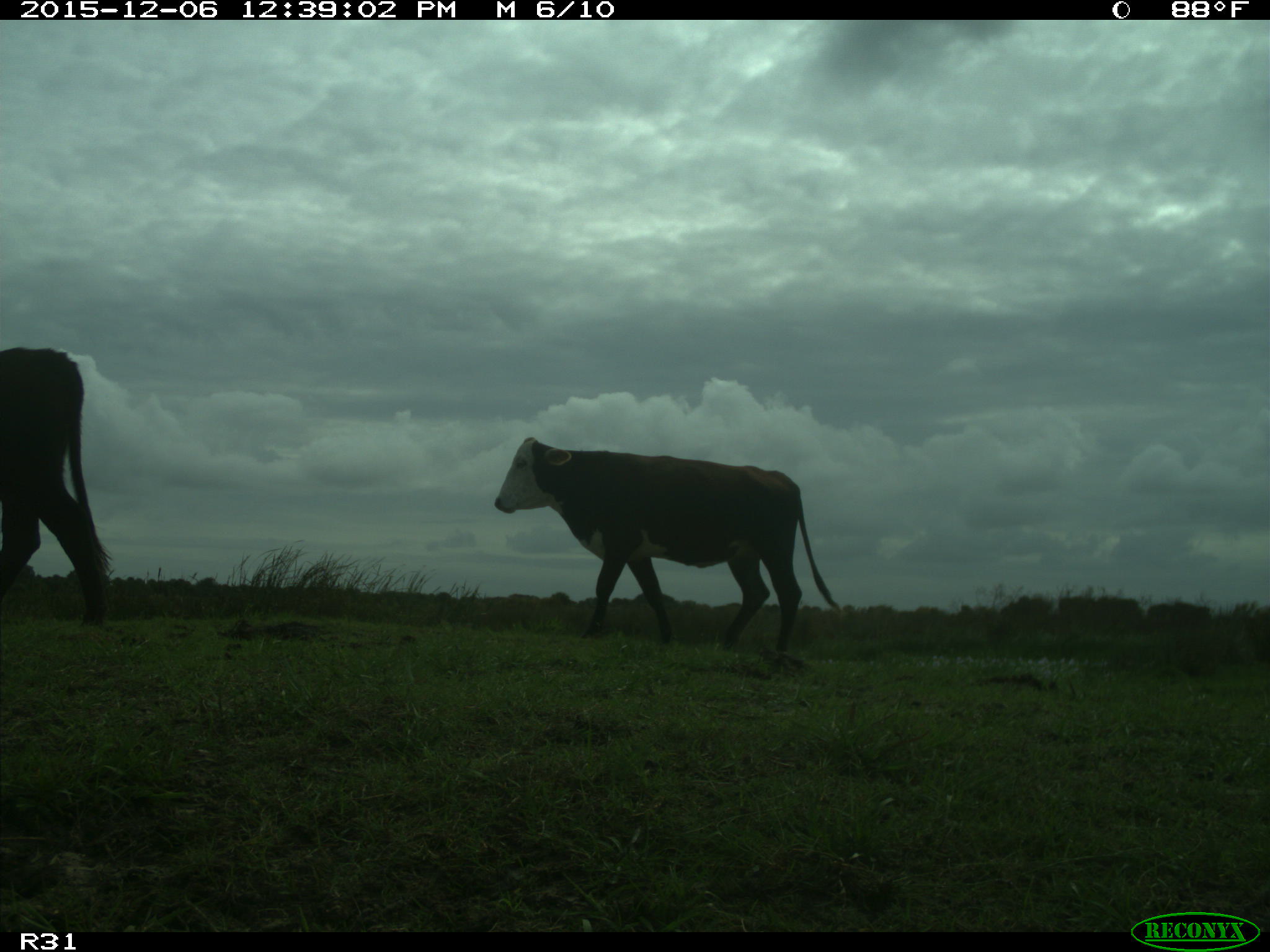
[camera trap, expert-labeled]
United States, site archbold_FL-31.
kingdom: Animalia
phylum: Chordata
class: Mammalia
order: Artiodactyla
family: Bovidae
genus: Bos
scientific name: Bos taurus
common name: domestic cow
Bos taurus (domestic cow).